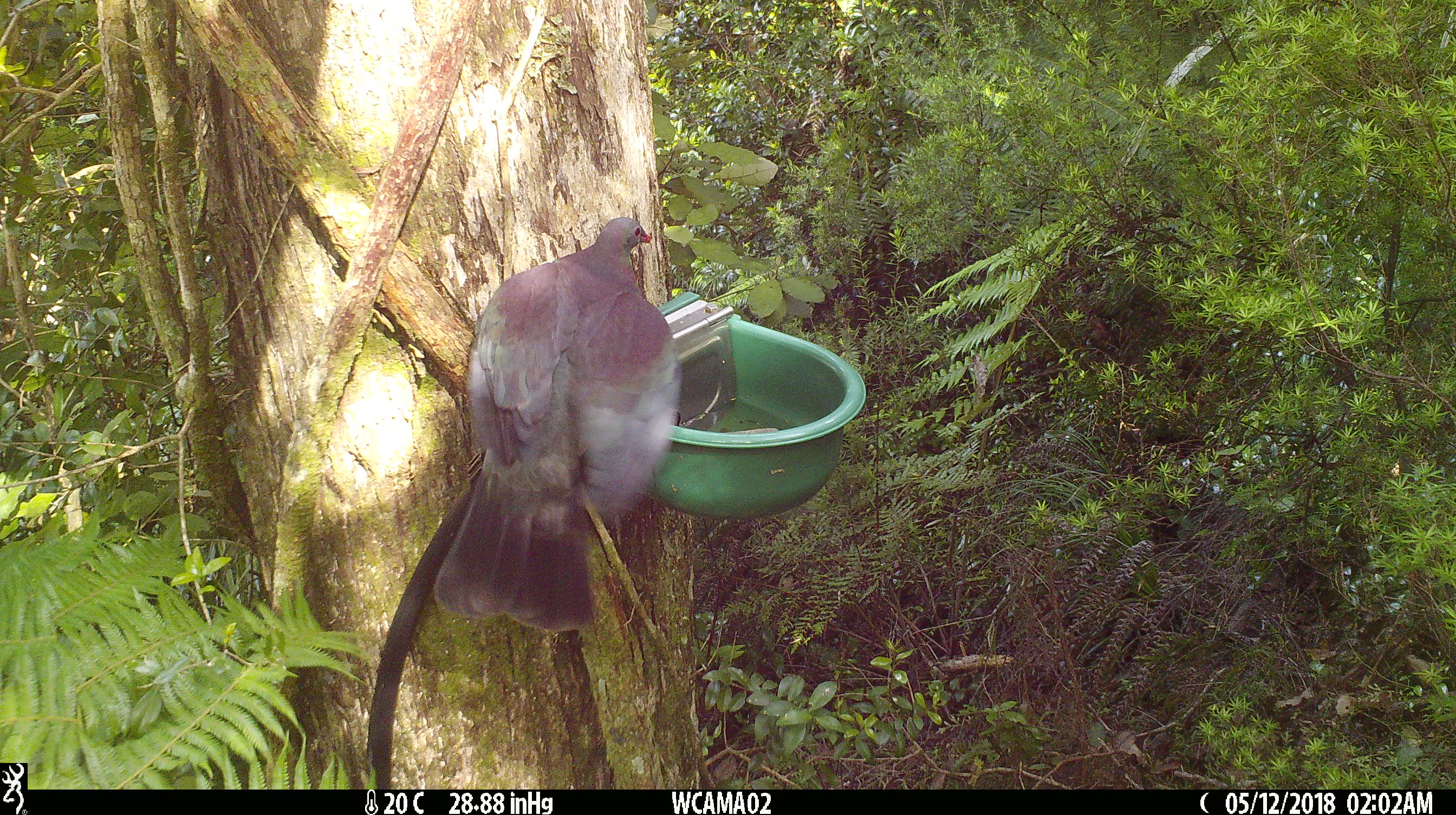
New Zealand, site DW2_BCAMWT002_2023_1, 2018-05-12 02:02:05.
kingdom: Animalia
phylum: Chordata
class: Aves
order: Columbiformes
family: Columbidae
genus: Hemiphaga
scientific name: Hemiphaga novaeseelandiae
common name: new zealand pigeon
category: kereru